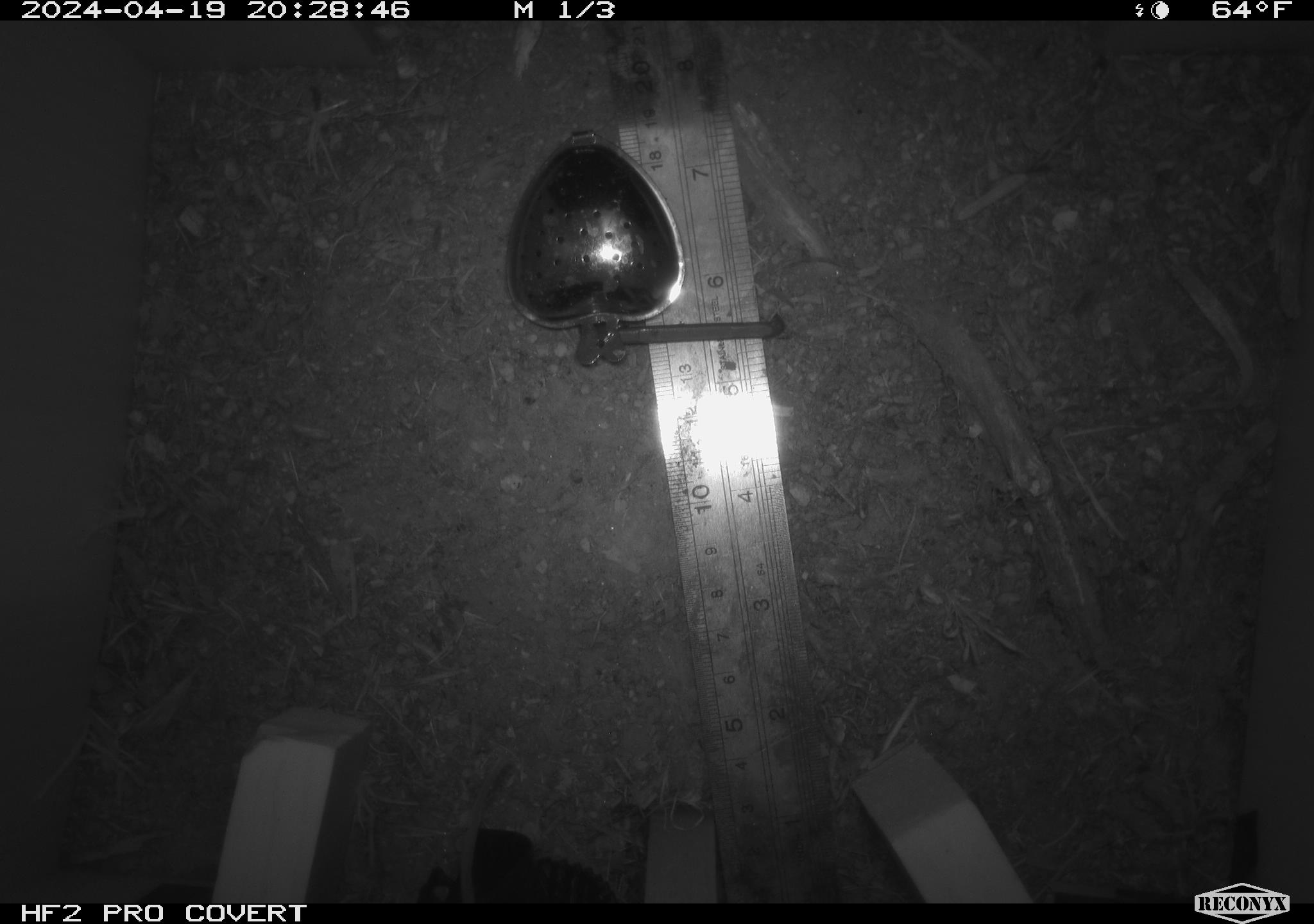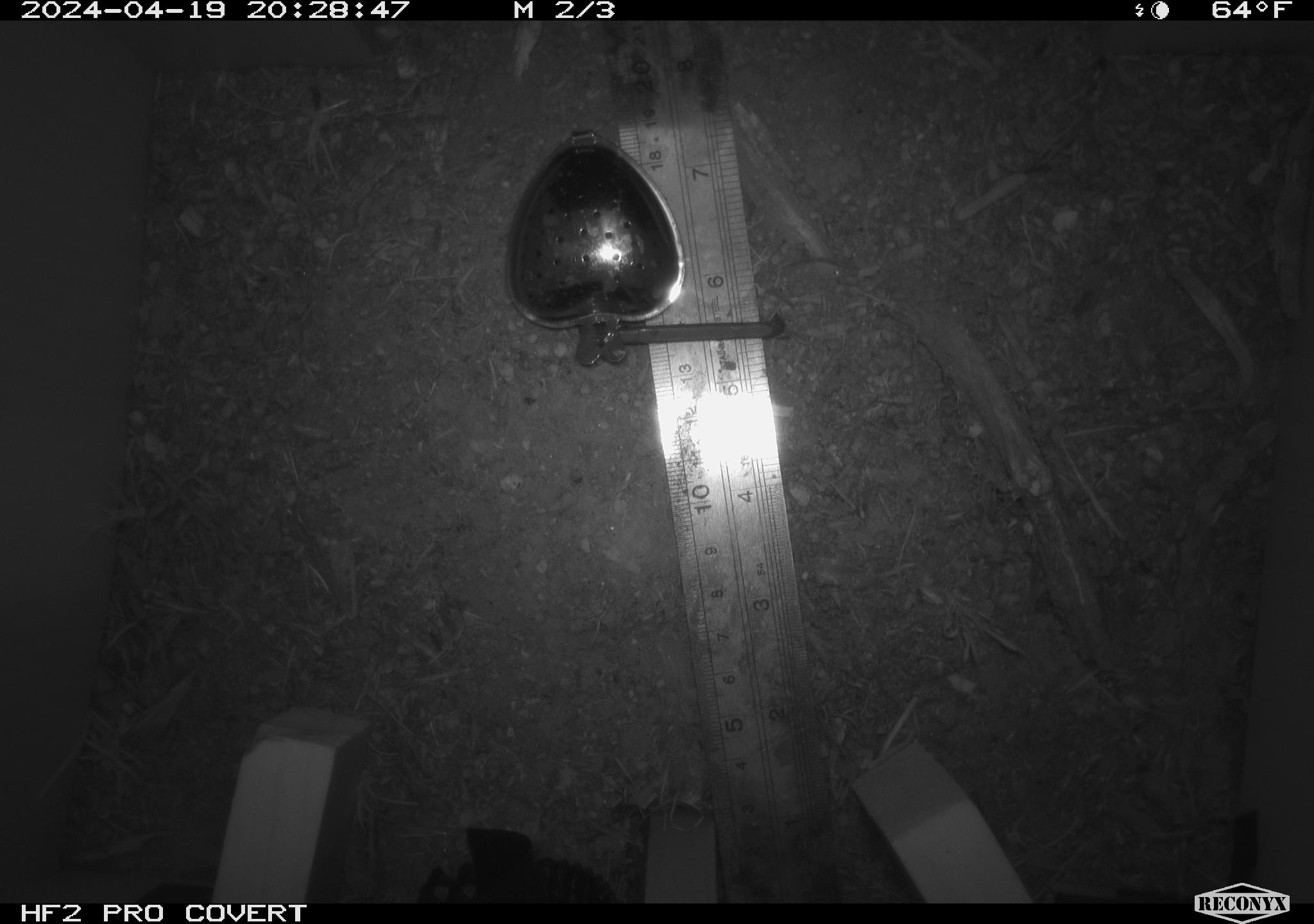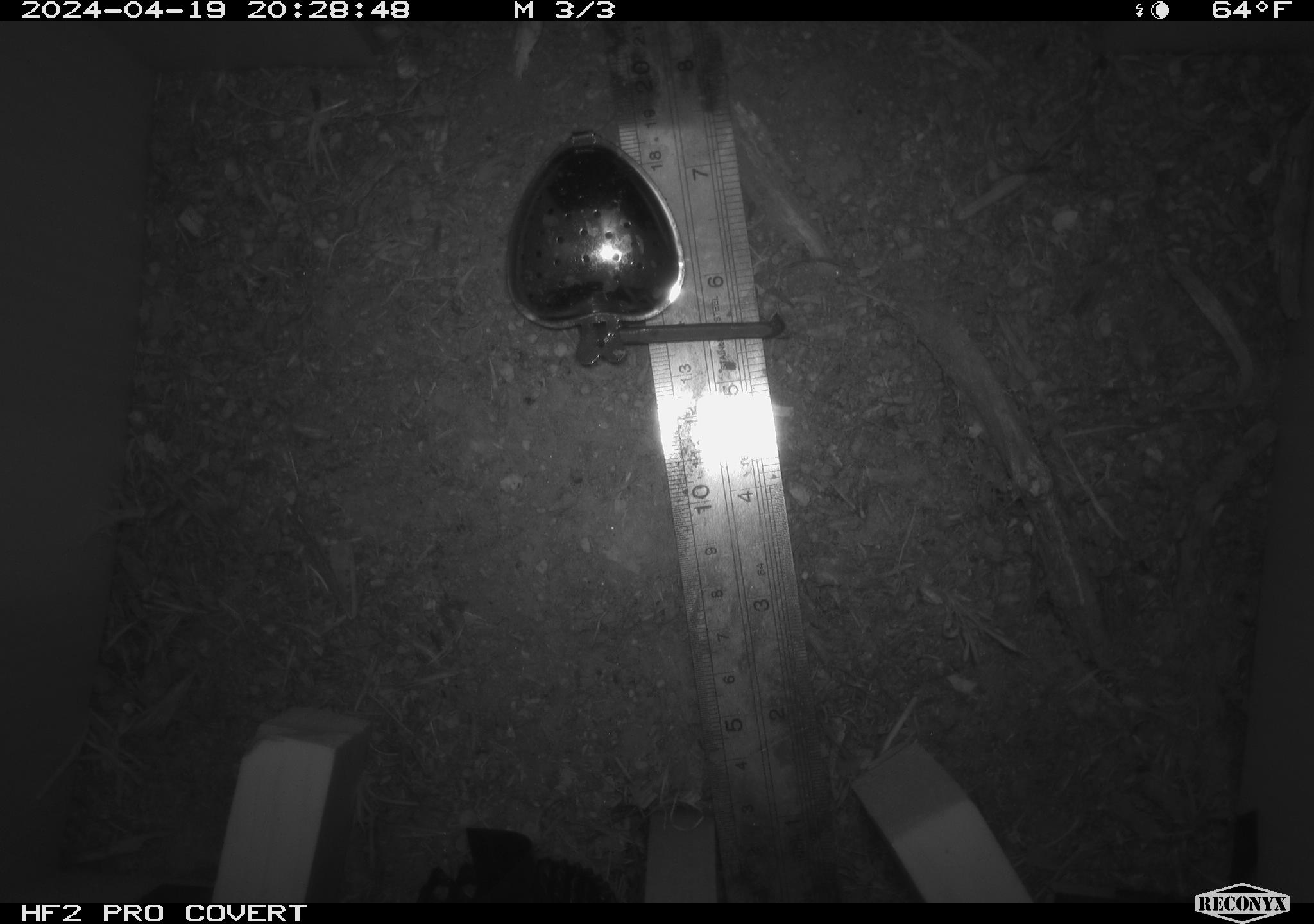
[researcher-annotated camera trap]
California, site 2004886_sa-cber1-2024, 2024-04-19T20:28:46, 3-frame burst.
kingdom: Animalia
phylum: Chordata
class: Mammalia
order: Rodentia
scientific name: Rodentia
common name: mouse species